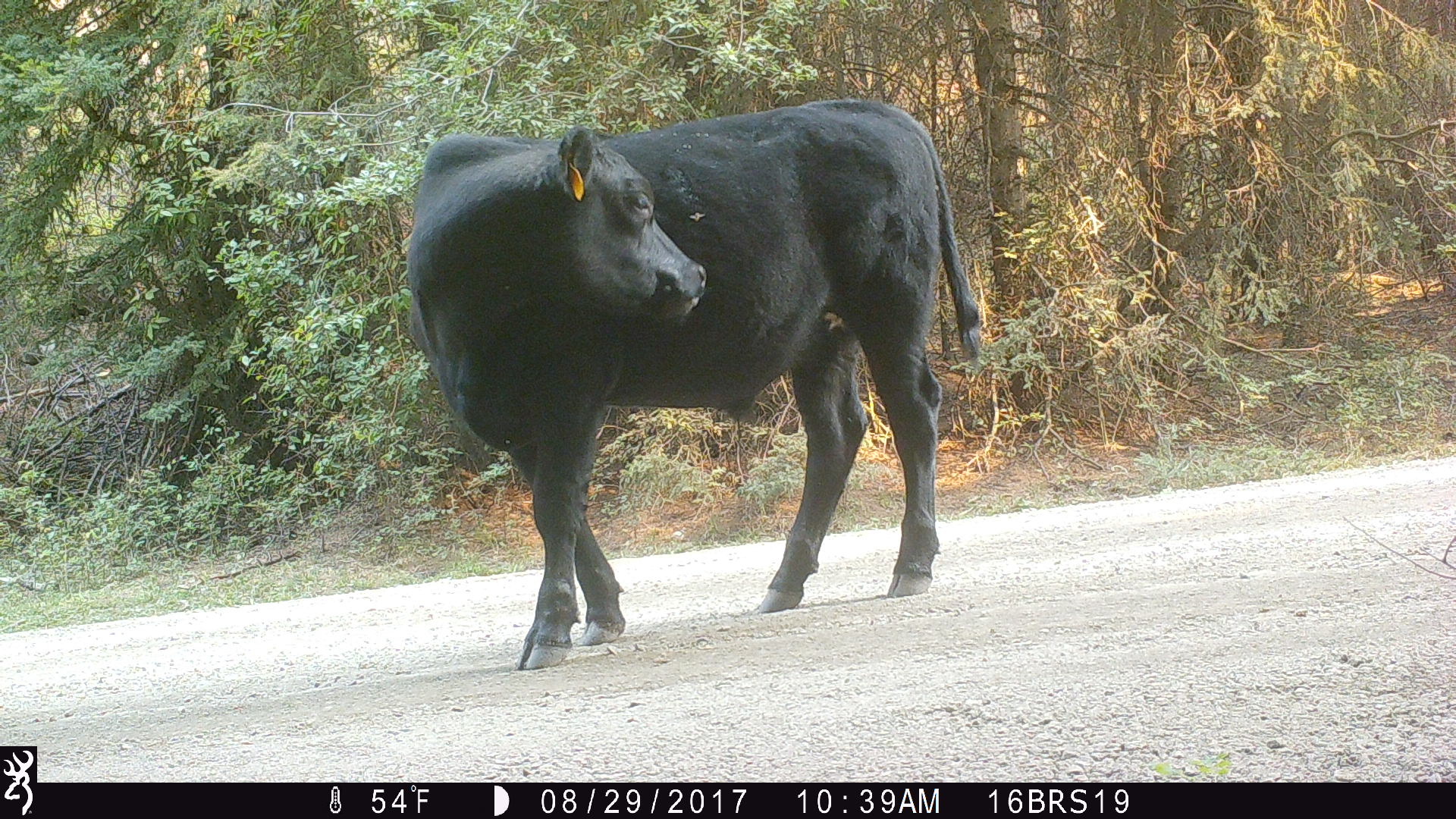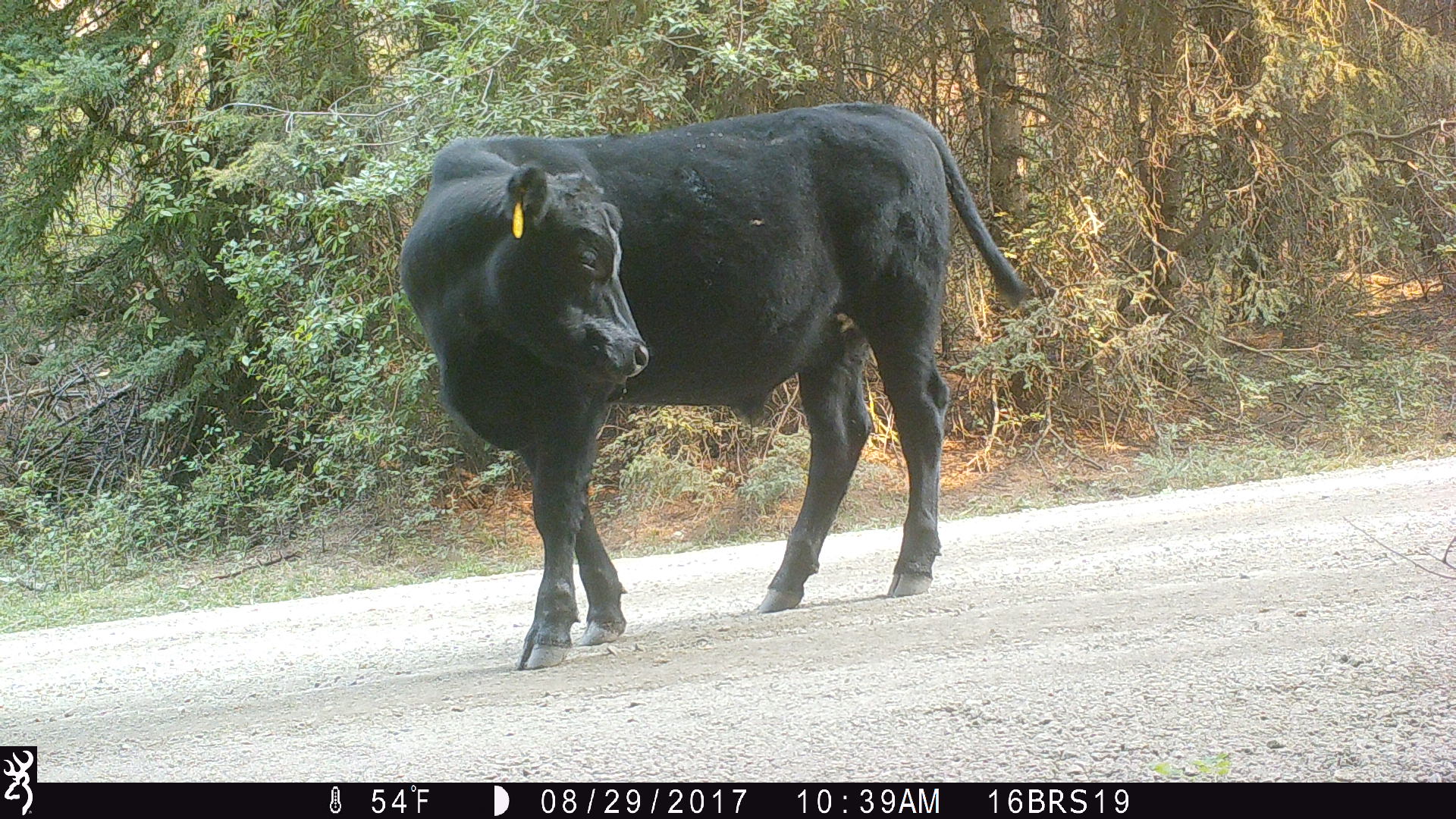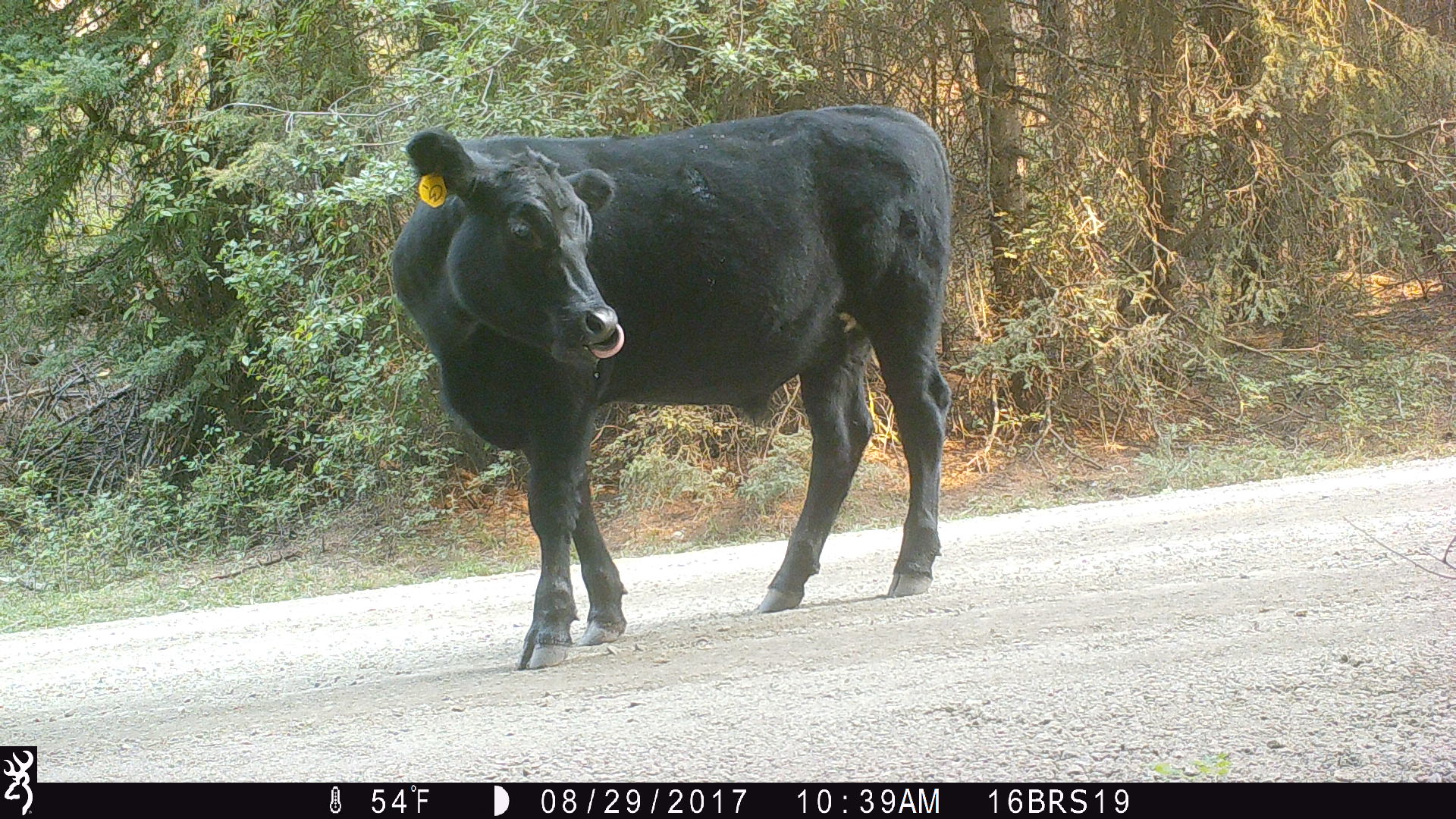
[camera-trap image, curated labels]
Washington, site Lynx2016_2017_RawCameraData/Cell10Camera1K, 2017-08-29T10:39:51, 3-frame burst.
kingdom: Animalia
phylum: Chordata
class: Mammalia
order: Artiodactyla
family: Bovidae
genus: Bos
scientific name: Bos taurus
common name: domestic cattle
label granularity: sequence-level